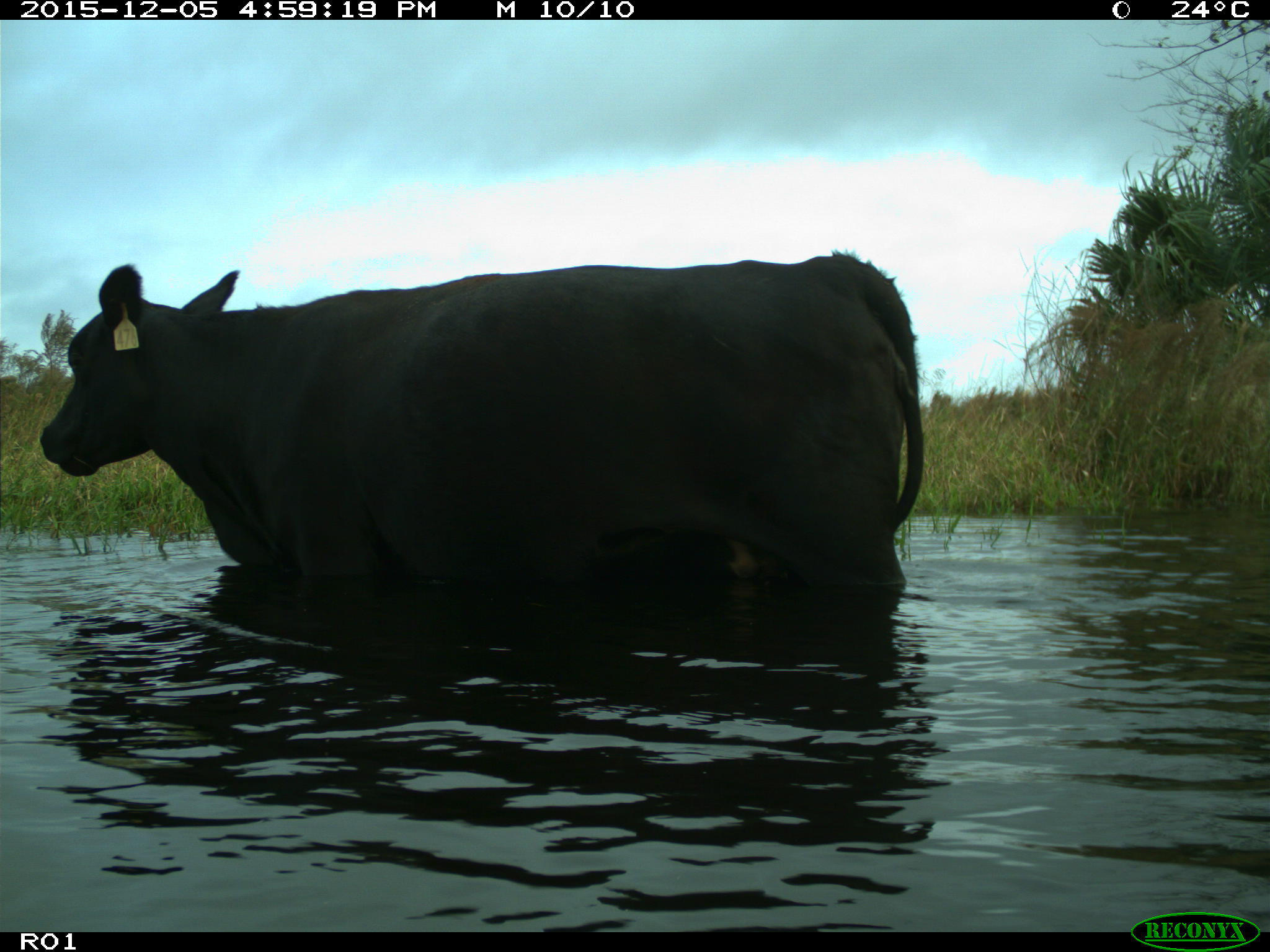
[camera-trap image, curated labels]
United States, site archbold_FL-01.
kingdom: Animalia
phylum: Chordata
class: Mammalia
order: Artiodactyla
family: Bovidae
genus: Bos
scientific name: Bos taurus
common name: domestic cow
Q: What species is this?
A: Bos taurus (domestic cow).